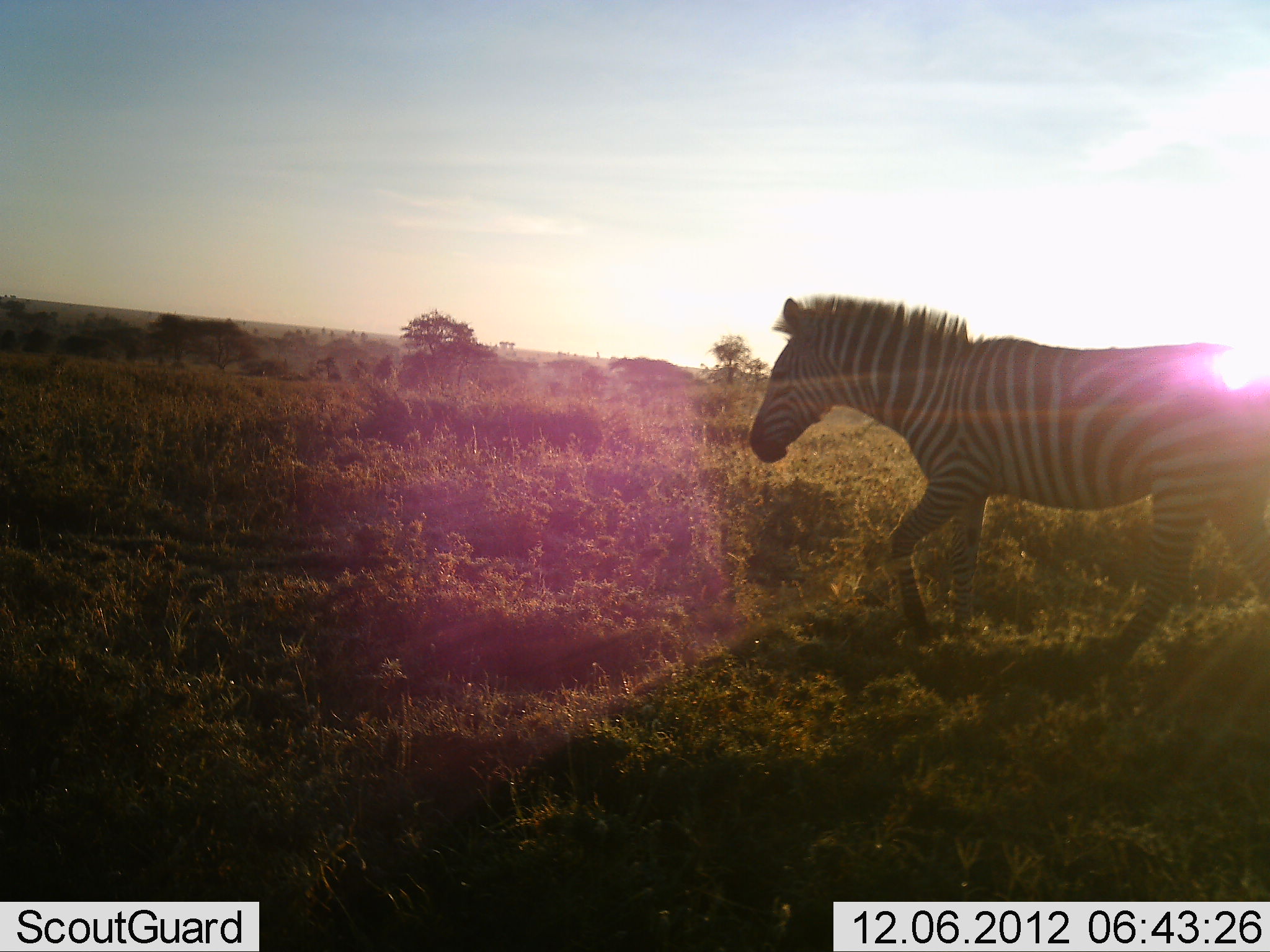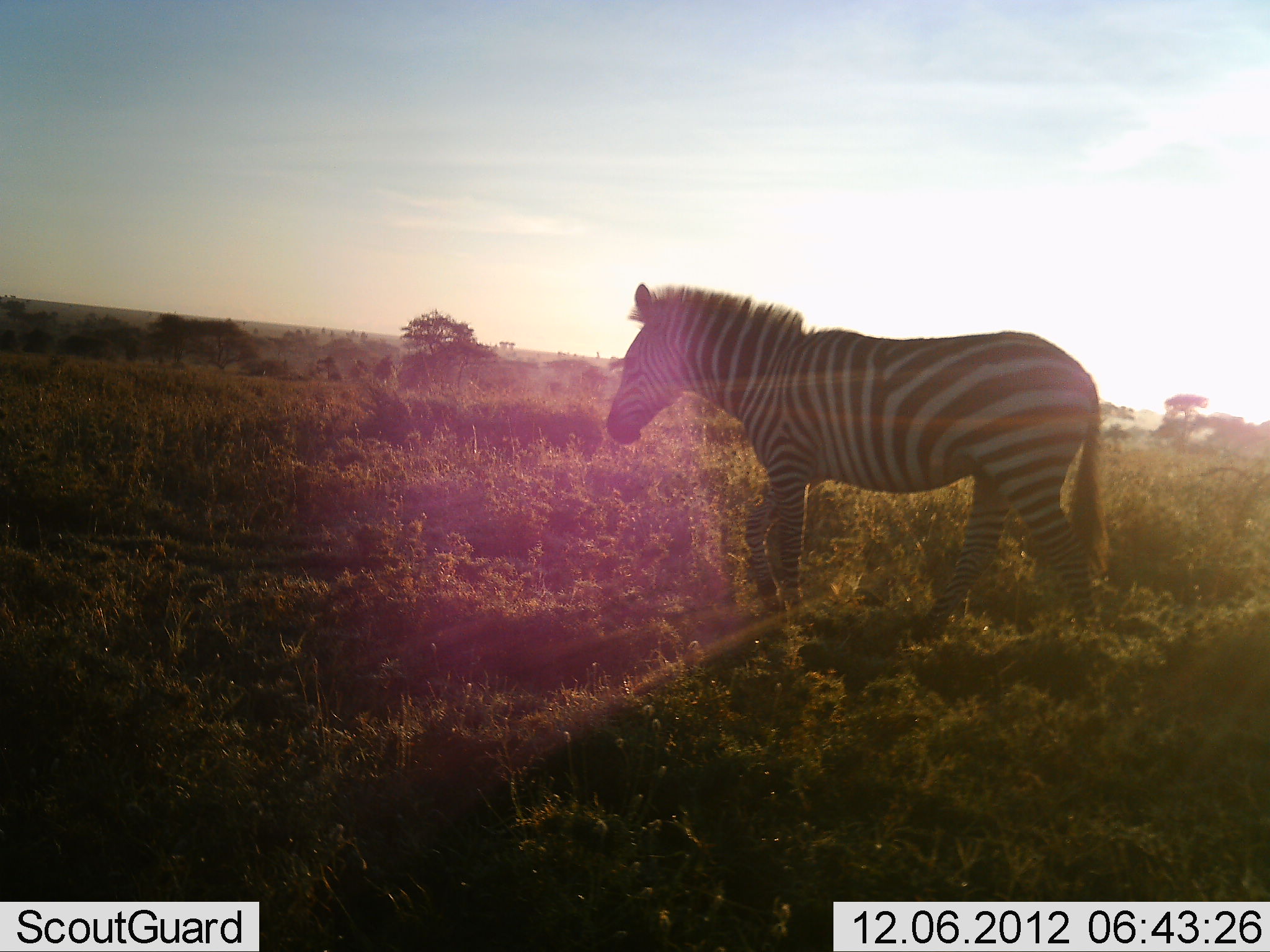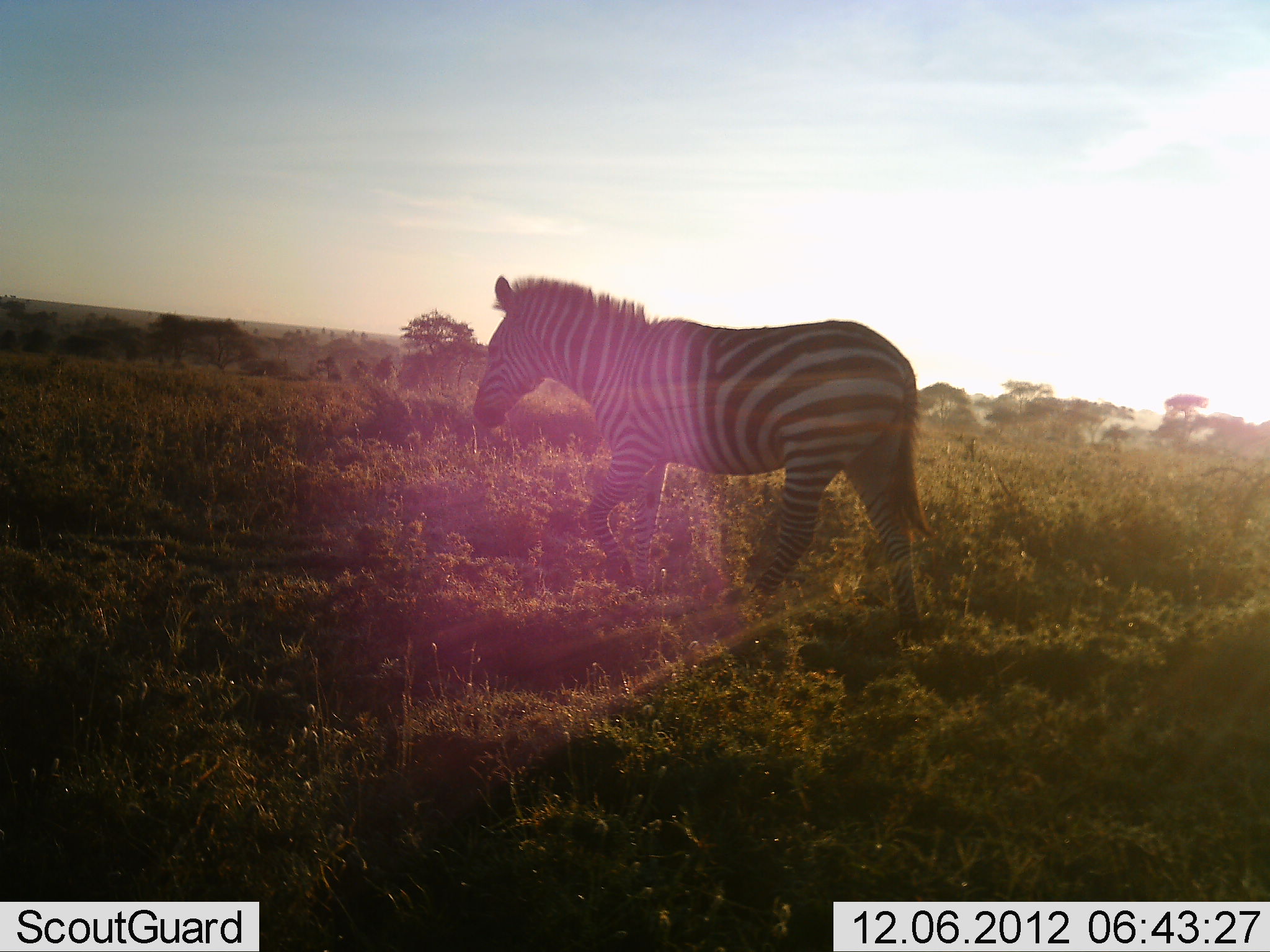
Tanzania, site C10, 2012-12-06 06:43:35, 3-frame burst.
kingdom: Animalia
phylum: Chordata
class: Mammalia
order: Perissodactyla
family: Equidae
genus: Equus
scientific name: Equus quagga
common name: plains zebra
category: zebra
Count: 1.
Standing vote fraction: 0%.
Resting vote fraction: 0%.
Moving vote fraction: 100%.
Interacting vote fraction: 0%.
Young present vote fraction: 0%.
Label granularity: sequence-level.